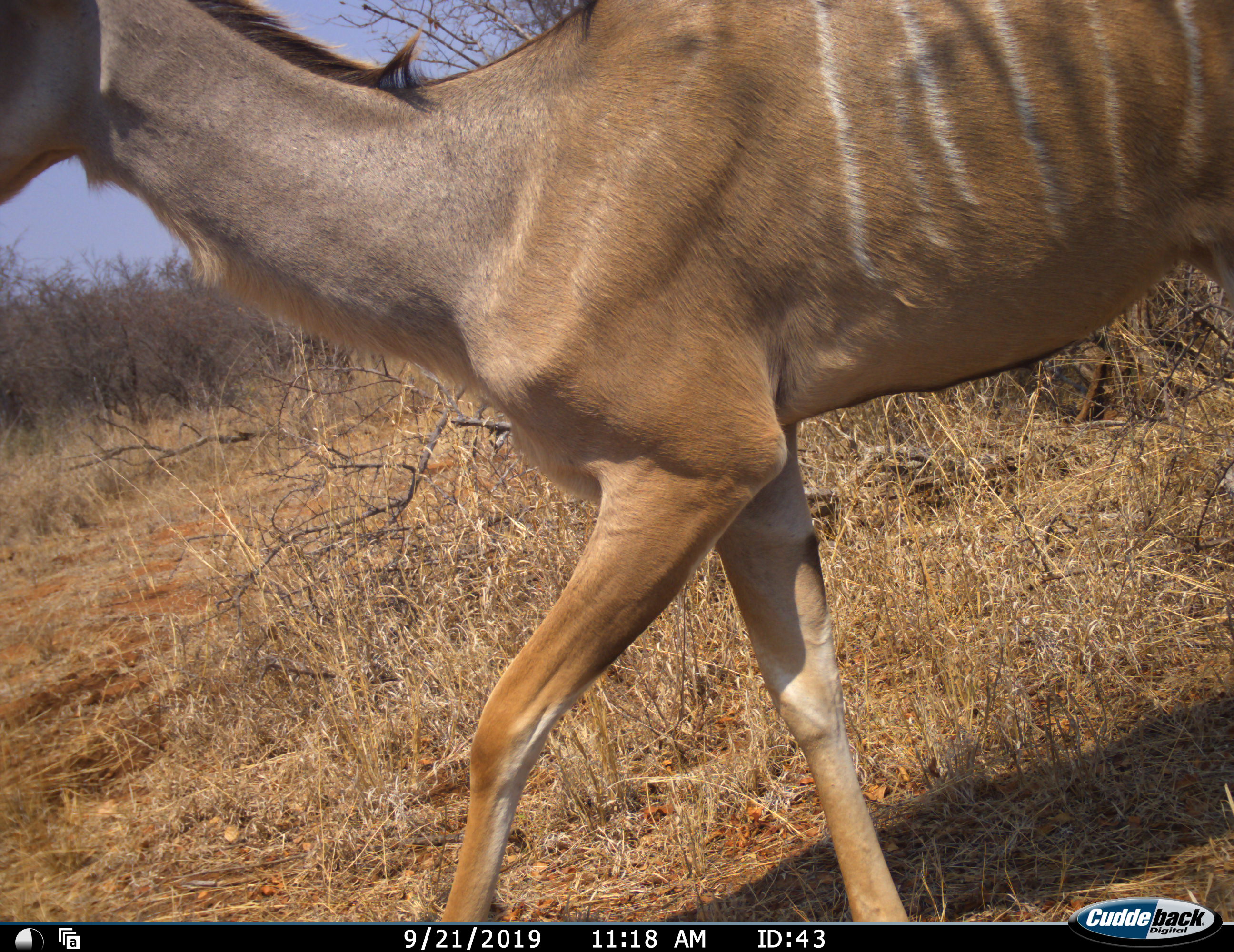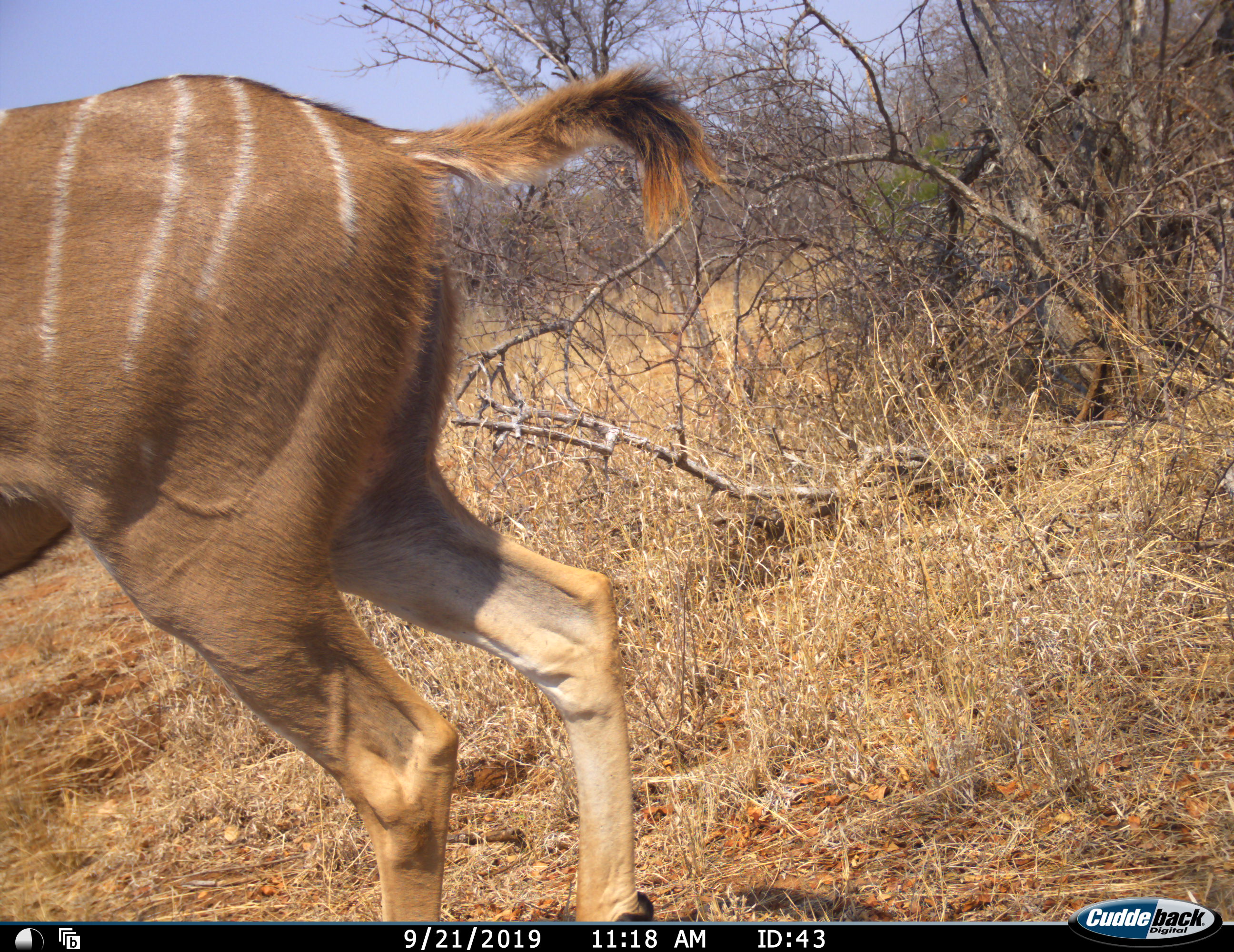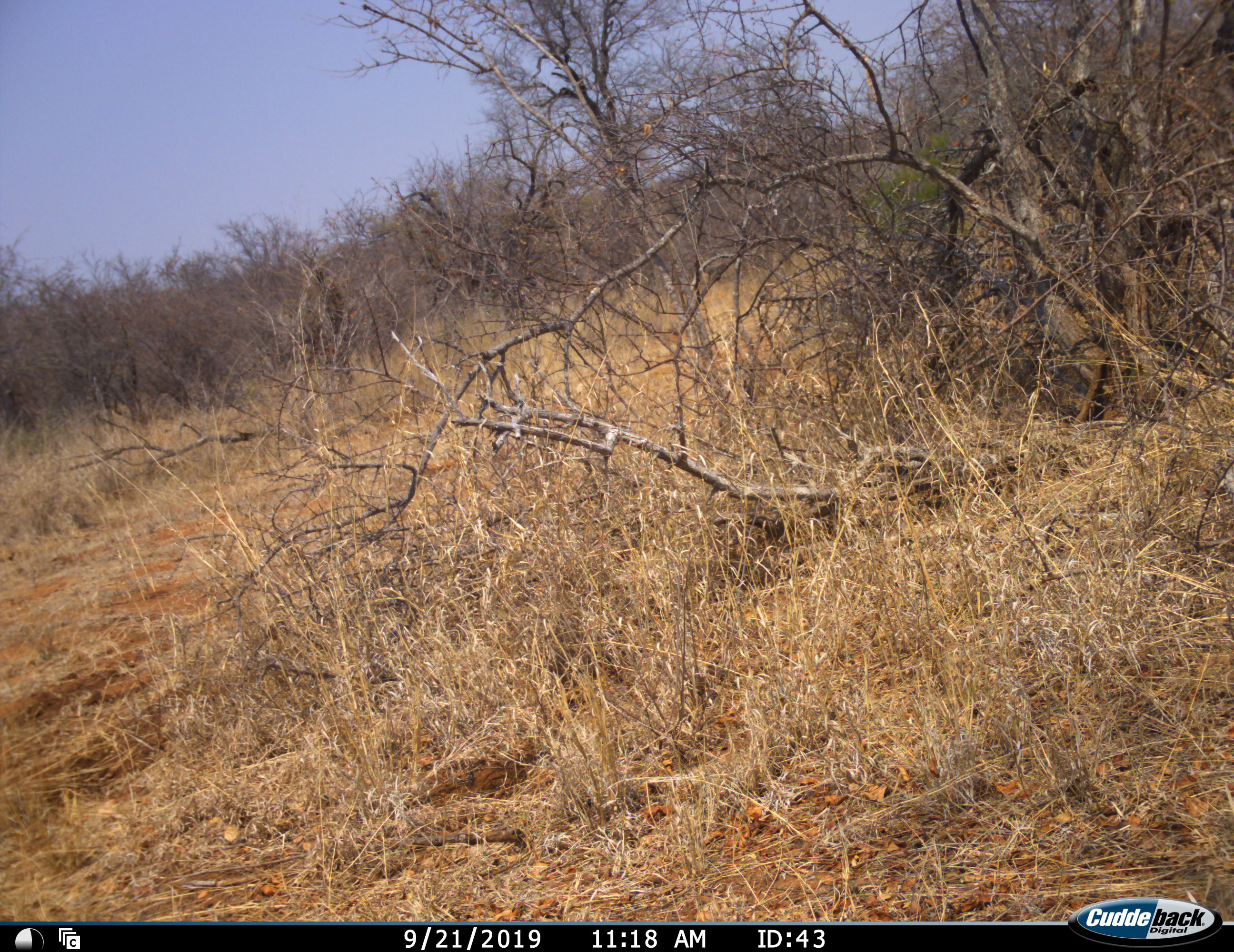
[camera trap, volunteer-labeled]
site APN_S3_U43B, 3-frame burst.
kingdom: Animalia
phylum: Chordata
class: Mammalia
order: Artiodactyla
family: Bovidae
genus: Tragelaphus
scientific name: Tragelaphus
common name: kudu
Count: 1.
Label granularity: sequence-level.